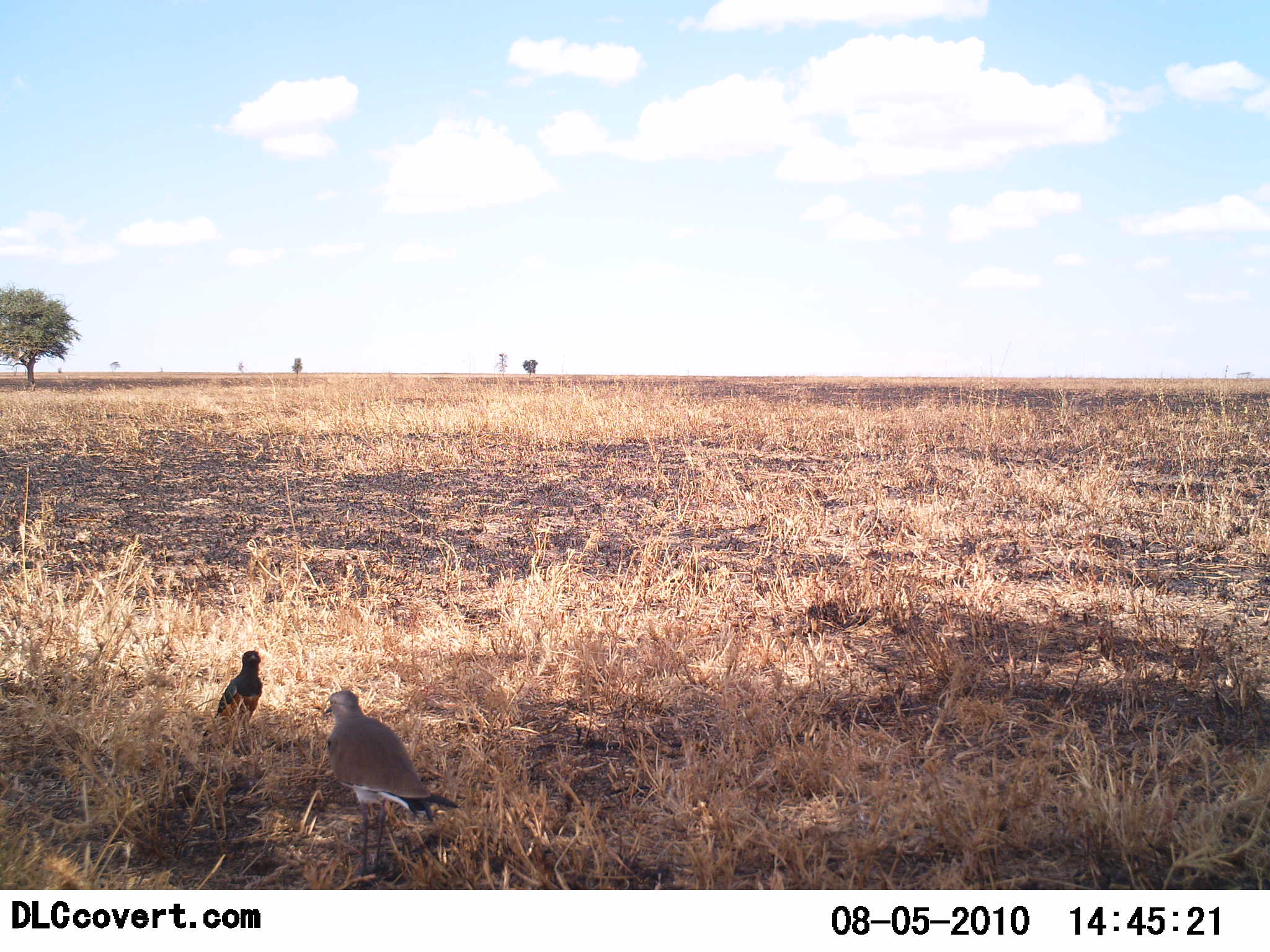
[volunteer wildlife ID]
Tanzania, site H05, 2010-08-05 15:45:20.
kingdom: Animalia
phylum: Chordata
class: Aves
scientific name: Aves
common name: bird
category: otherbird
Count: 2.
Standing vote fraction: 100%.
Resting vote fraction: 0%.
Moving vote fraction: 0%.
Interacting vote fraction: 6%.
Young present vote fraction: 0%.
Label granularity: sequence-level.